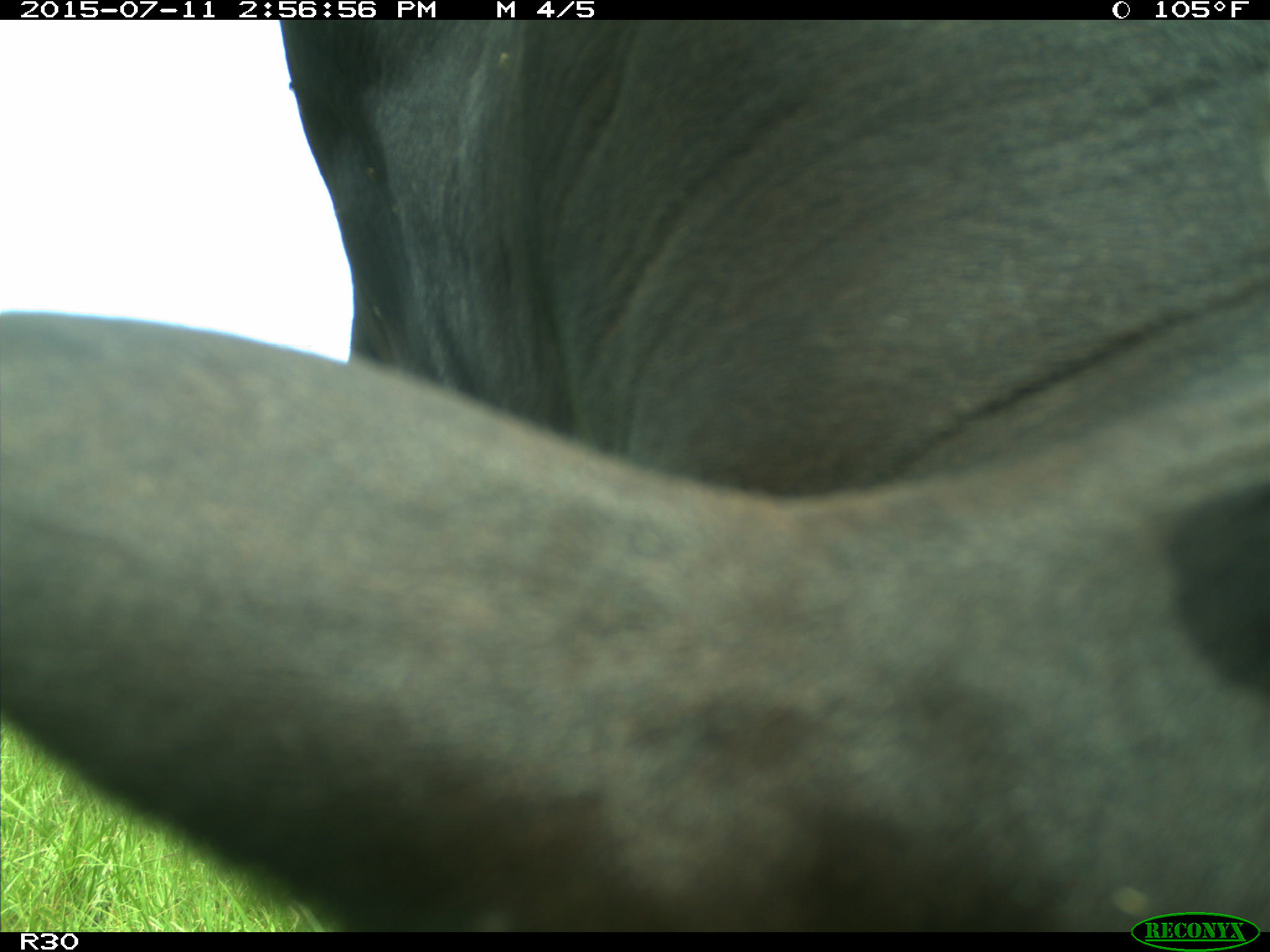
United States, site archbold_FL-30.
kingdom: Animalia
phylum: Chordata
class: Mammalia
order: Artiodactyla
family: Bovidae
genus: Bos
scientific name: Bos taurus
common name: domestic cow